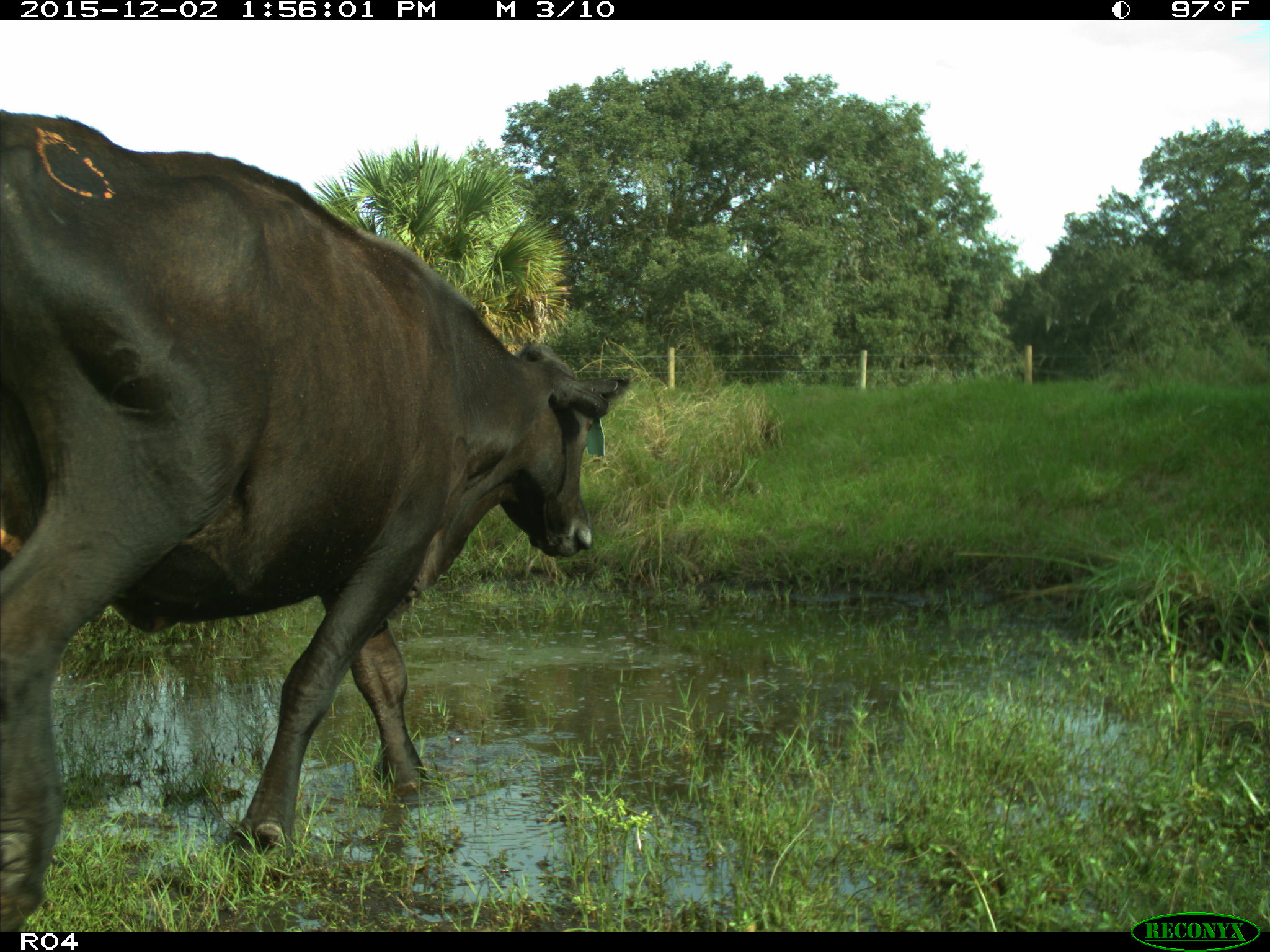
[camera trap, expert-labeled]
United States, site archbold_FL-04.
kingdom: Animalia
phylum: Chordata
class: Mammalia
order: Artiodactyla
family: Bovidae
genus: Bos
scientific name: Bos taurus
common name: domestic cow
Bos taurus (domestic cow).